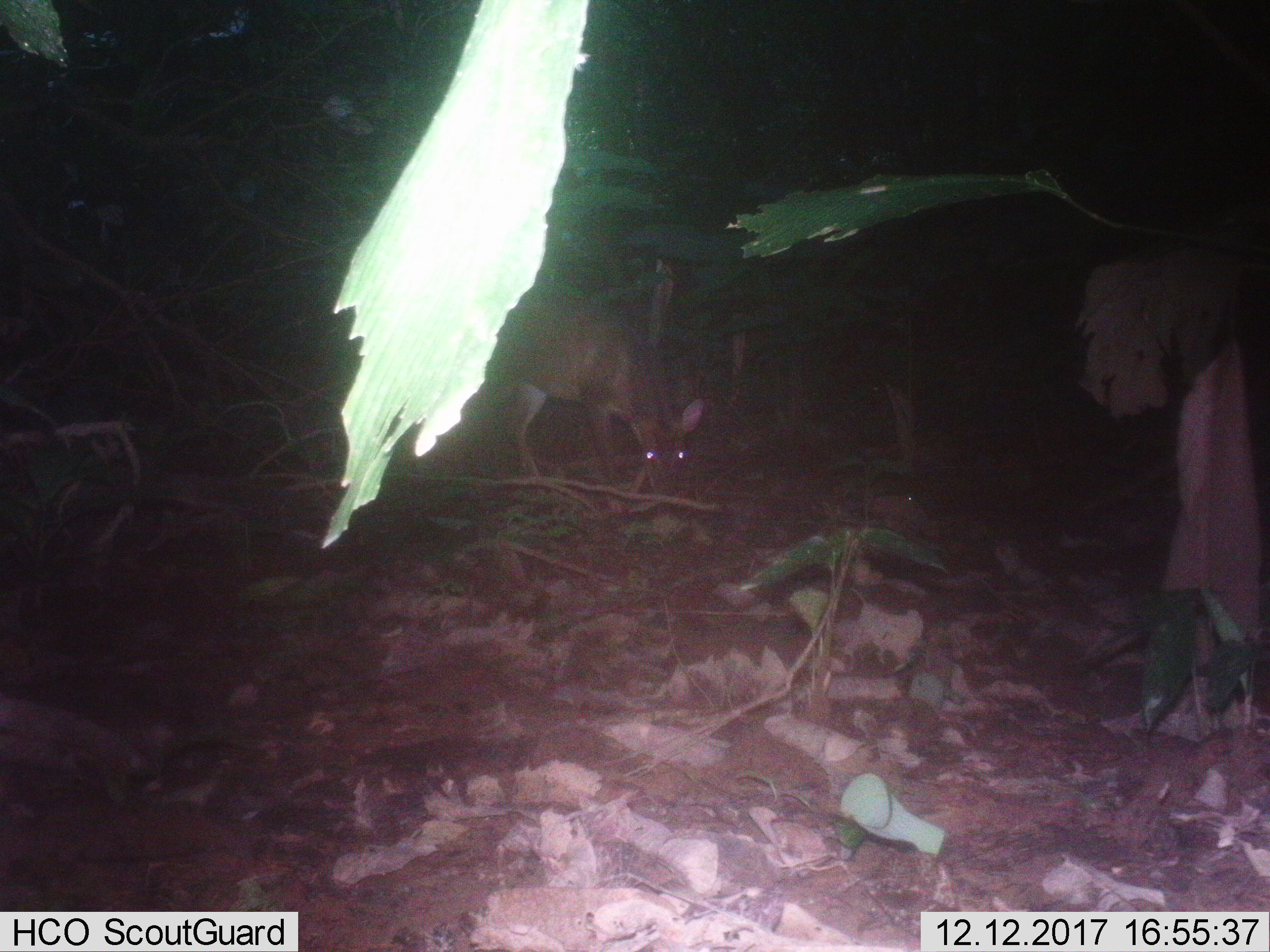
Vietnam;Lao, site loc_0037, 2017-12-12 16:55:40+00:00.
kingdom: Animalia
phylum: Chordata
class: Mammalia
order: Artiodactyla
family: Cervidae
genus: Muntiacus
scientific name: Muntiacus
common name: muntjacs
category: unidentified muntjac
Unidentified muntjac (muntjacs) (Muntiacus). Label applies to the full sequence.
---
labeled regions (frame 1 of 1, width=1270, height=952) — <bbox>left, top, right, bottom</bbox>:
unidentified muntjac: <bbox>476, 296, 704, 496</bbox>